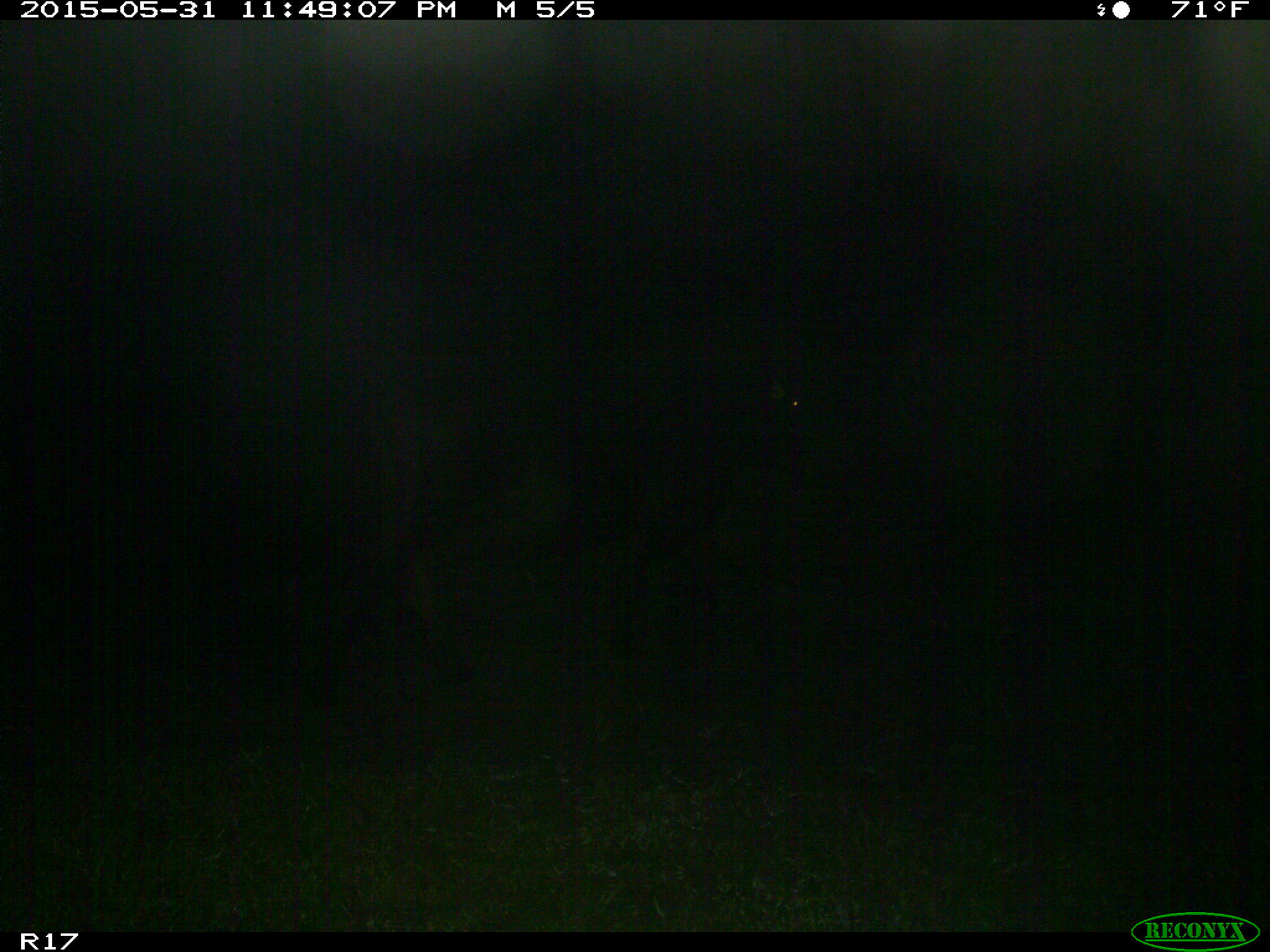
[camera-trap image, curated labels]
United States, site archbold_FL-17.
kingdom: Animalia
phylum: Chordata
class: Mammalia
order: Artiodactyla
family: Bovidae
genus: Bos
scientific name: Bos taurus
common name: domestic cow